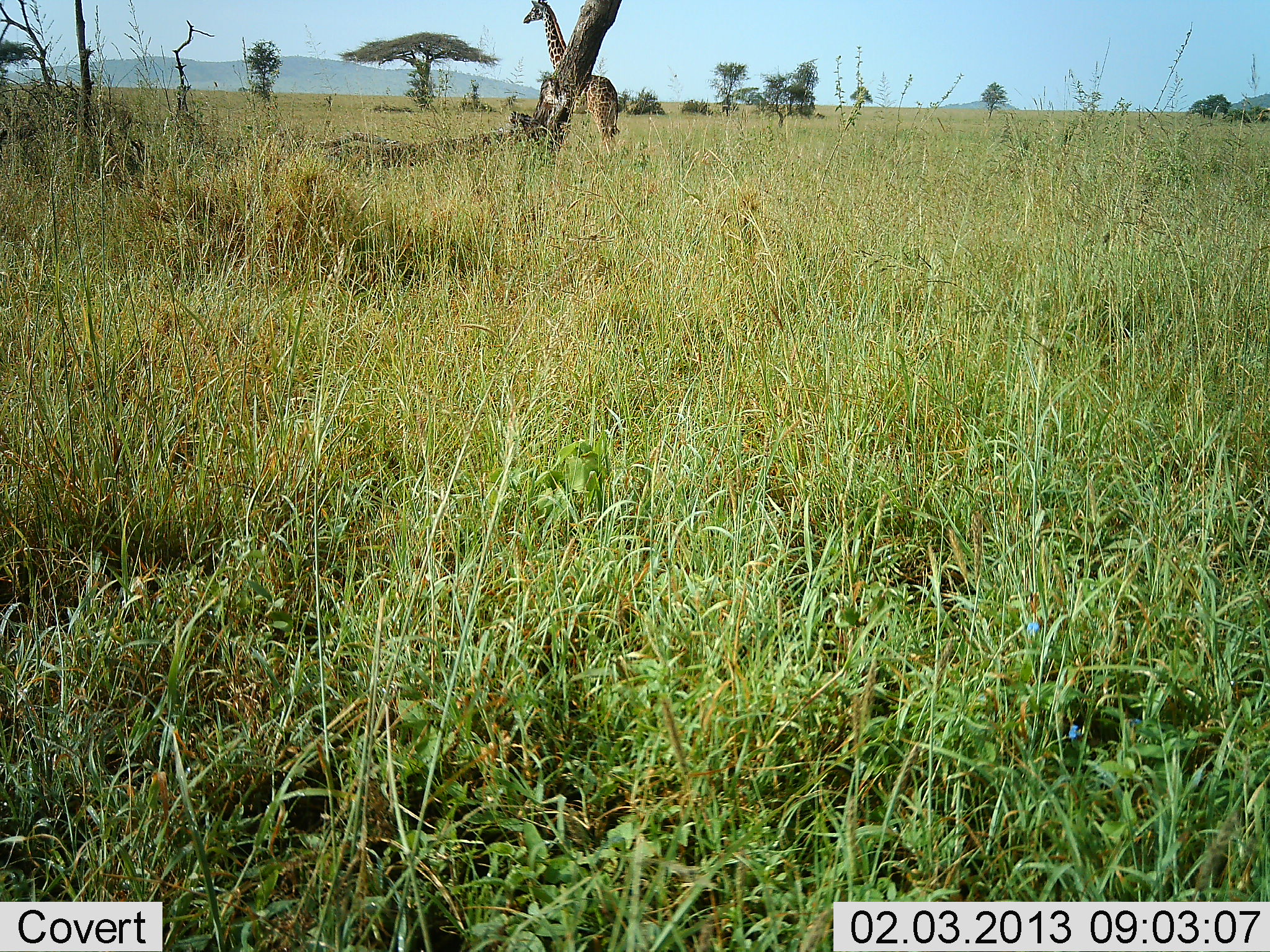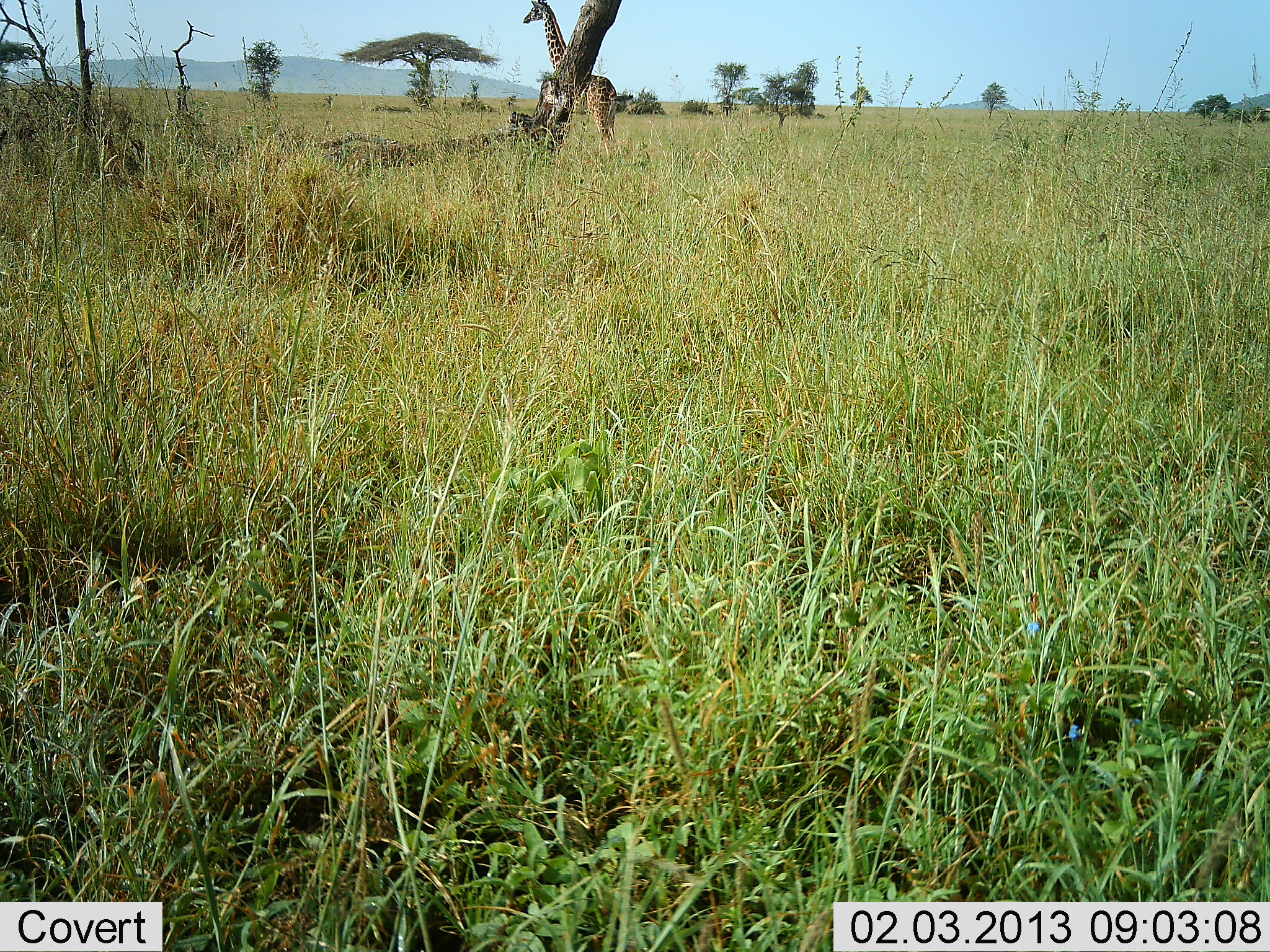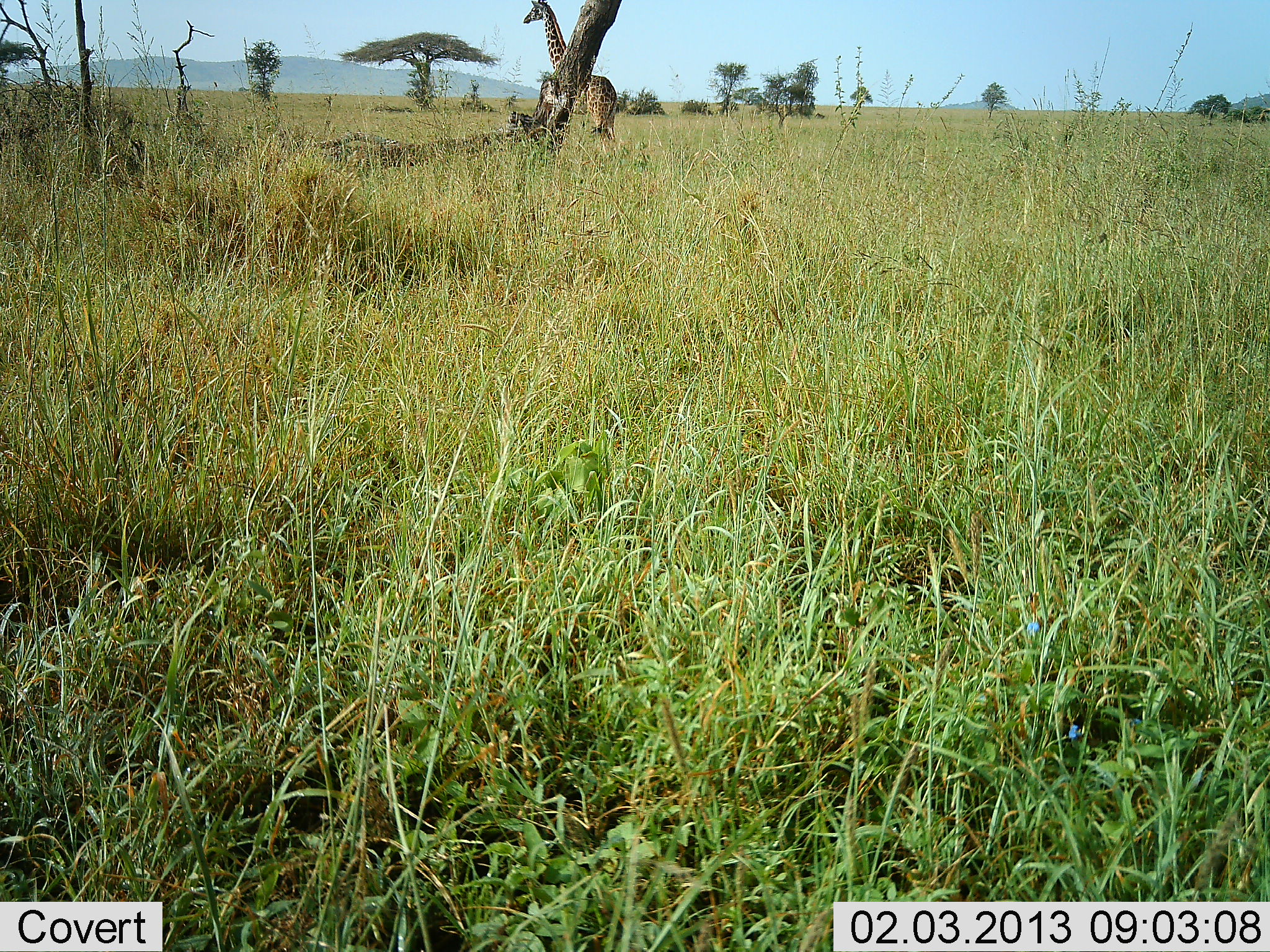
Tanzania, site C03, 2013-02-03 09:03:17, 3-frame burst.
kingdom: Animalia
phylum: Chordata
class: Mammalia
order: Artiodactyla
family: Giraffidae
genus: Giraffa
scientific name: Giraffa camelopardalis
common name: giraffe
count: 1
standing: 100%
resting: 0%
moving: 0%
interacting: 0%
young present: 8%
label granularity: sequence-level